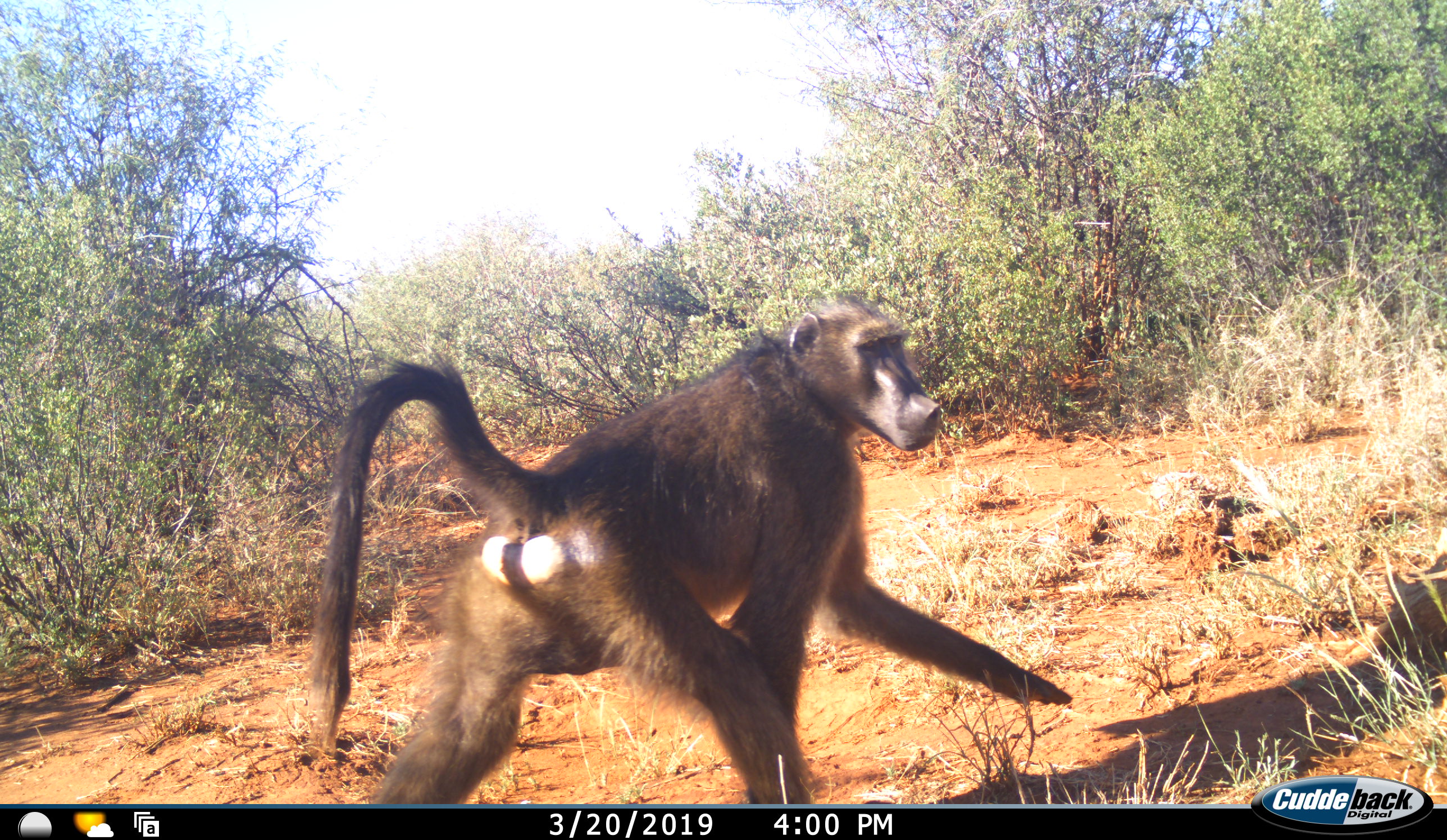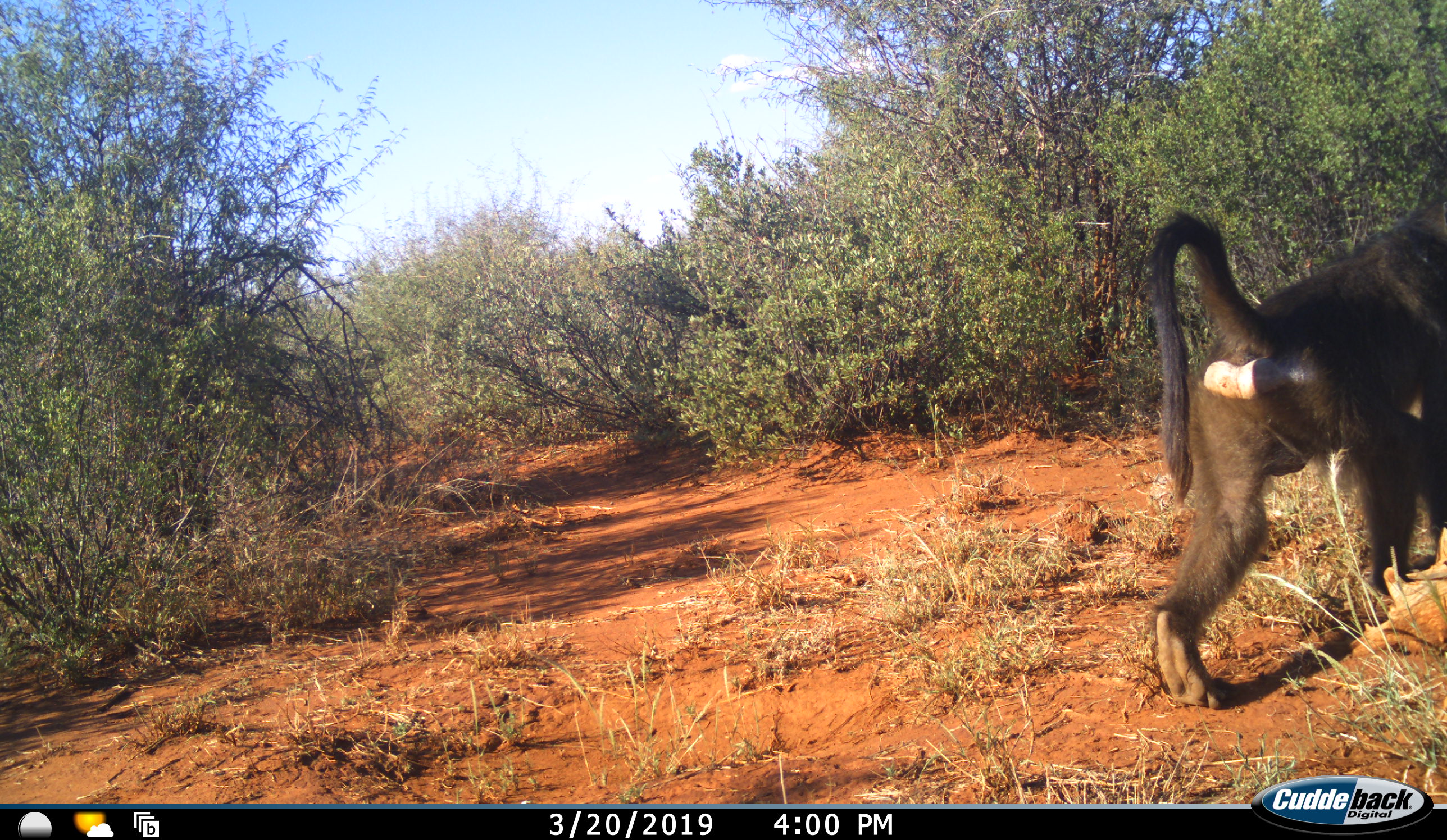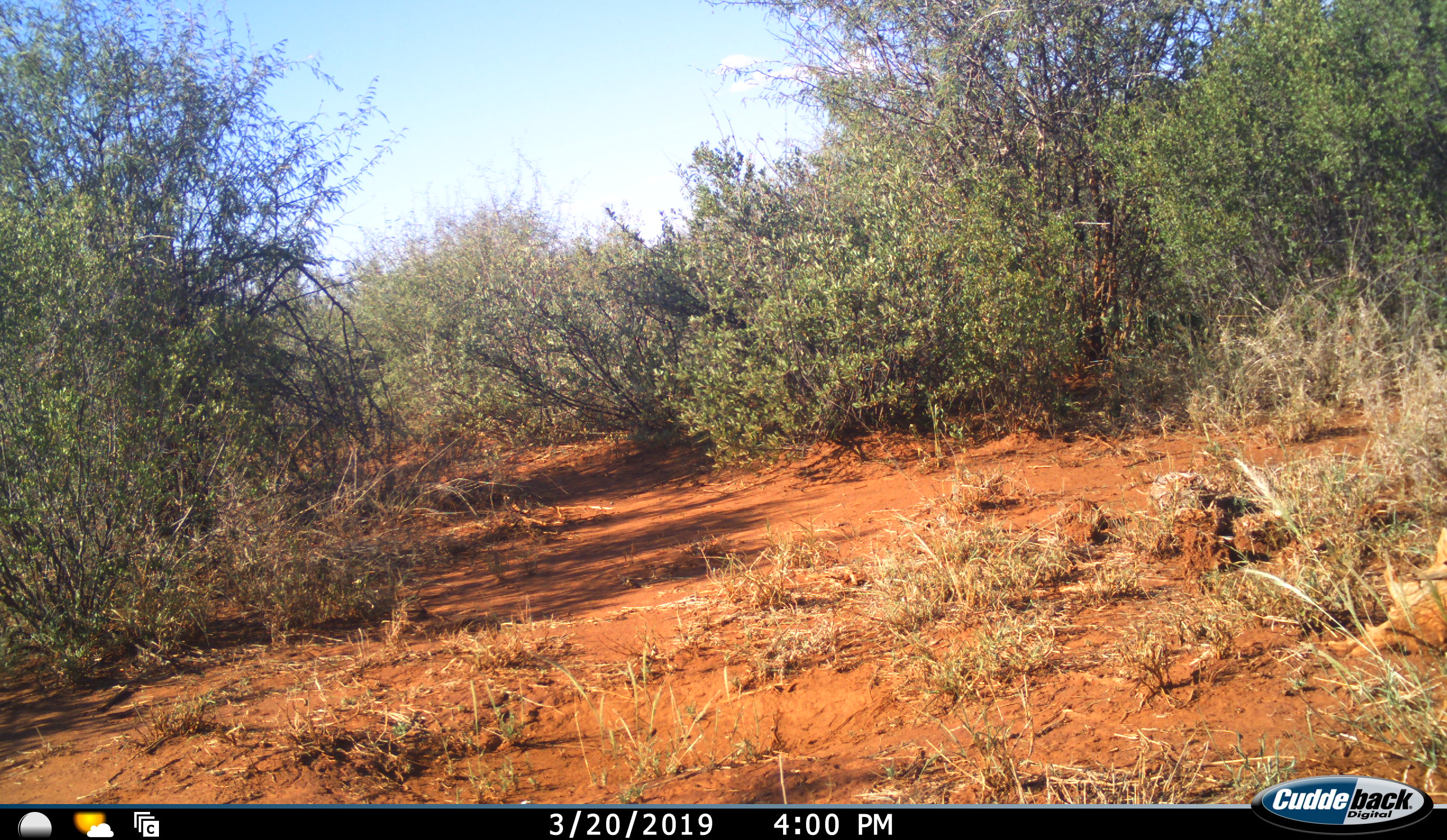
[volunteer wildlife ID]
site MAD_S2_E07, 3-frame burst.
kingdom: Animalia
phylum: Chordata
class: Mammalia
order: Primates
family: Cercopithecidae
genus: Papio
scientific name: Papio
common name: baboon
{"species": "baboon (Papio)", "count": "1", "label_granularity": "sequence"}